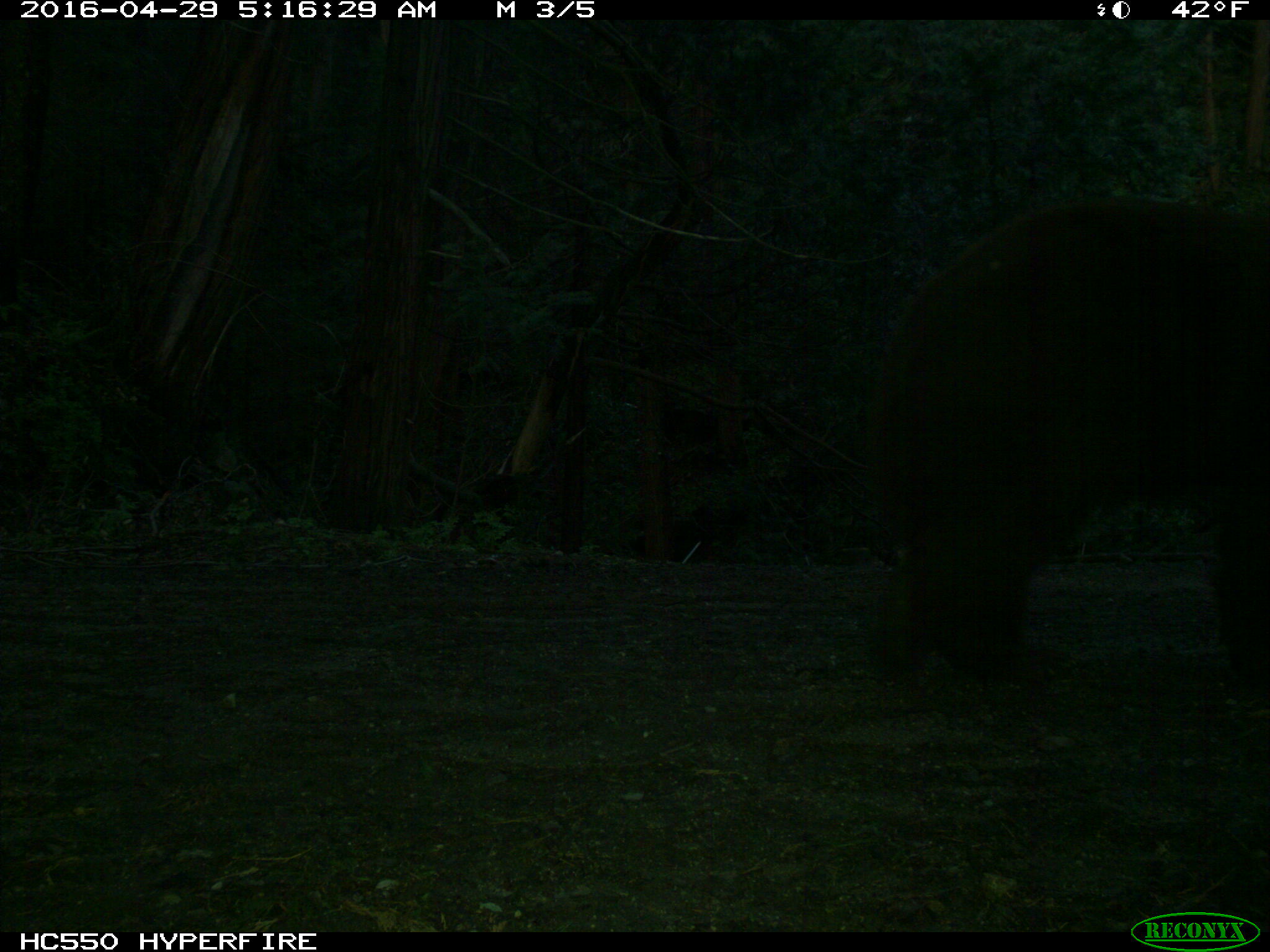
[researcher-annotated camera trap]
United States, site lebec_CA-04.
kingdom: Animalia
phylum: Chordata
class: Mammalia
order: Carnivora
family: Ursidae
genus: Ursus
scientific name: Ursus americanus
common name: american black bear